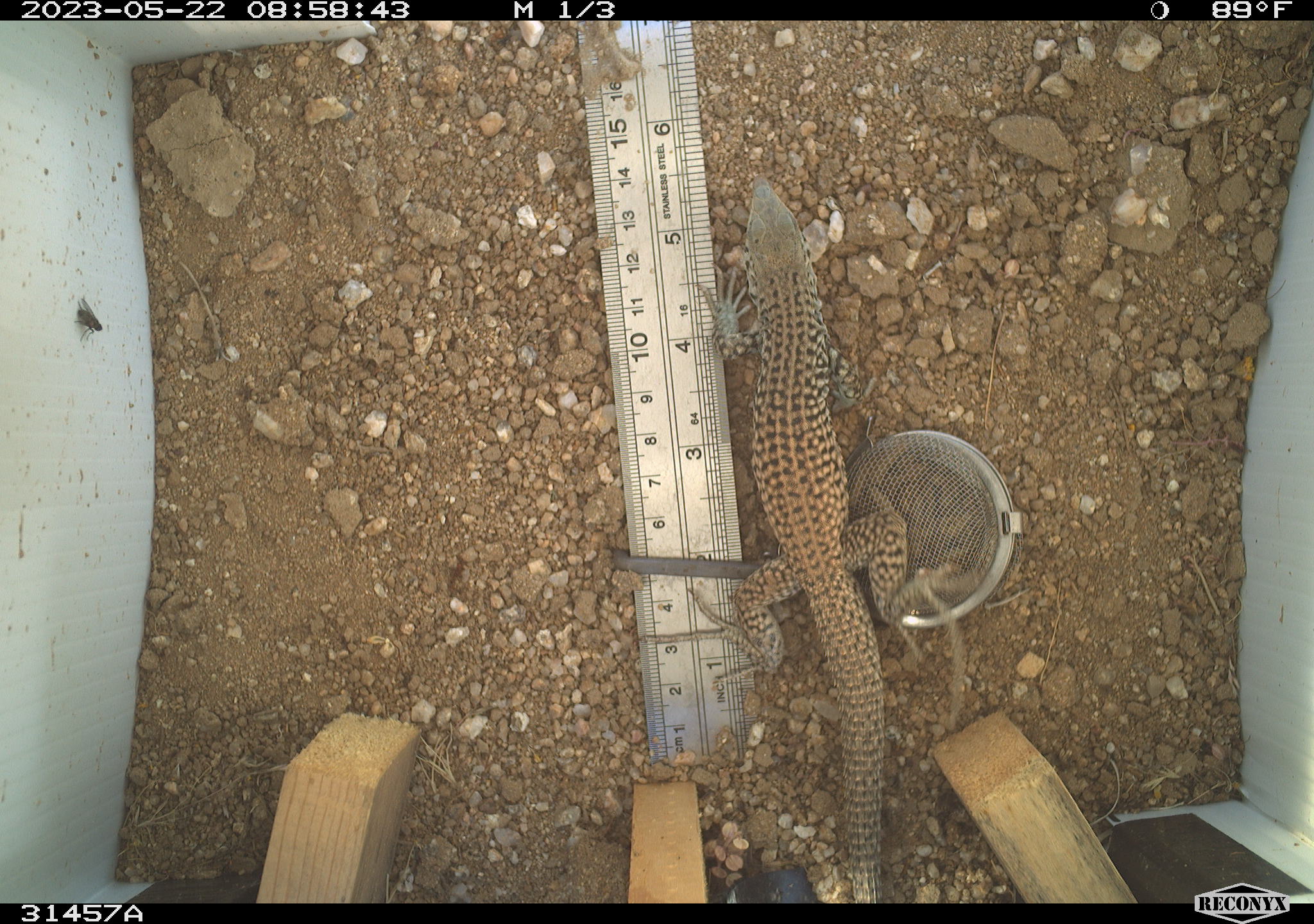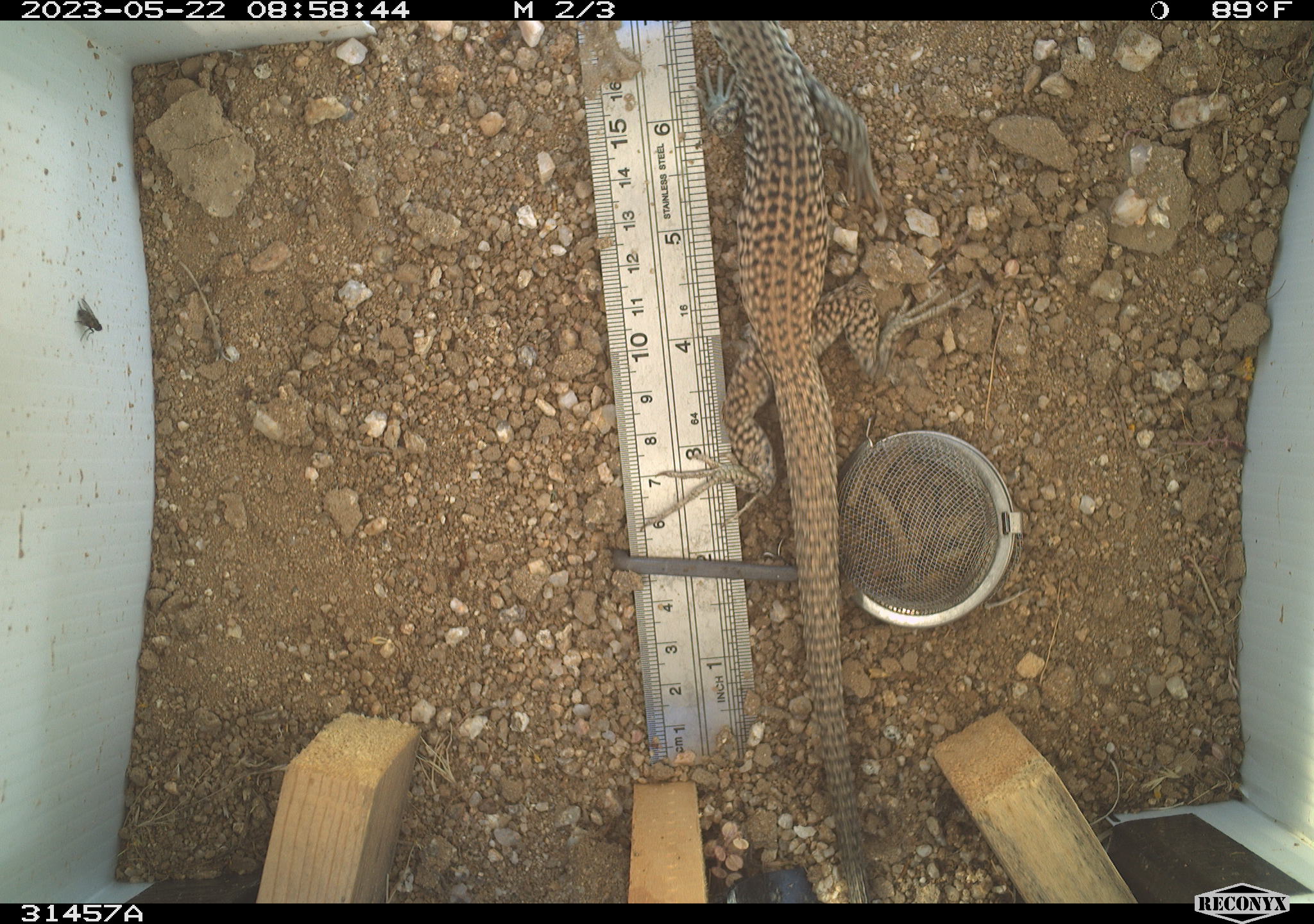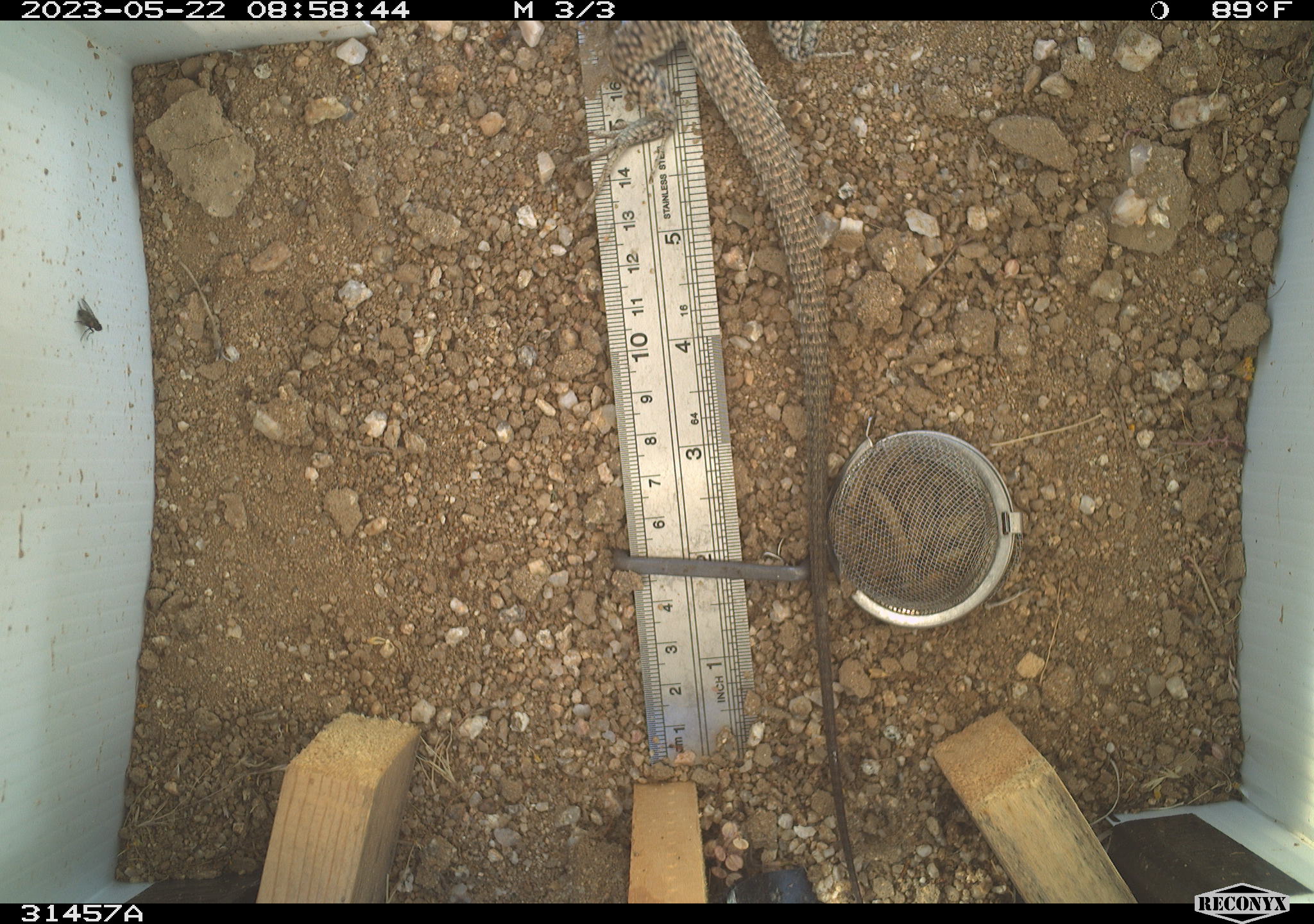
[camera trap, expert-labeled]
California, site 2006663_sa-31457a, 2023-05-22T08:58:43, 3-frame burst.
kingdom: Animalia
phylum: Chordata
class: Reptilia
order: Squamata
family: Teiidae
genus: Aspidoscelis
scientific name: Aspidoscelis tigris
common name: western whiptail